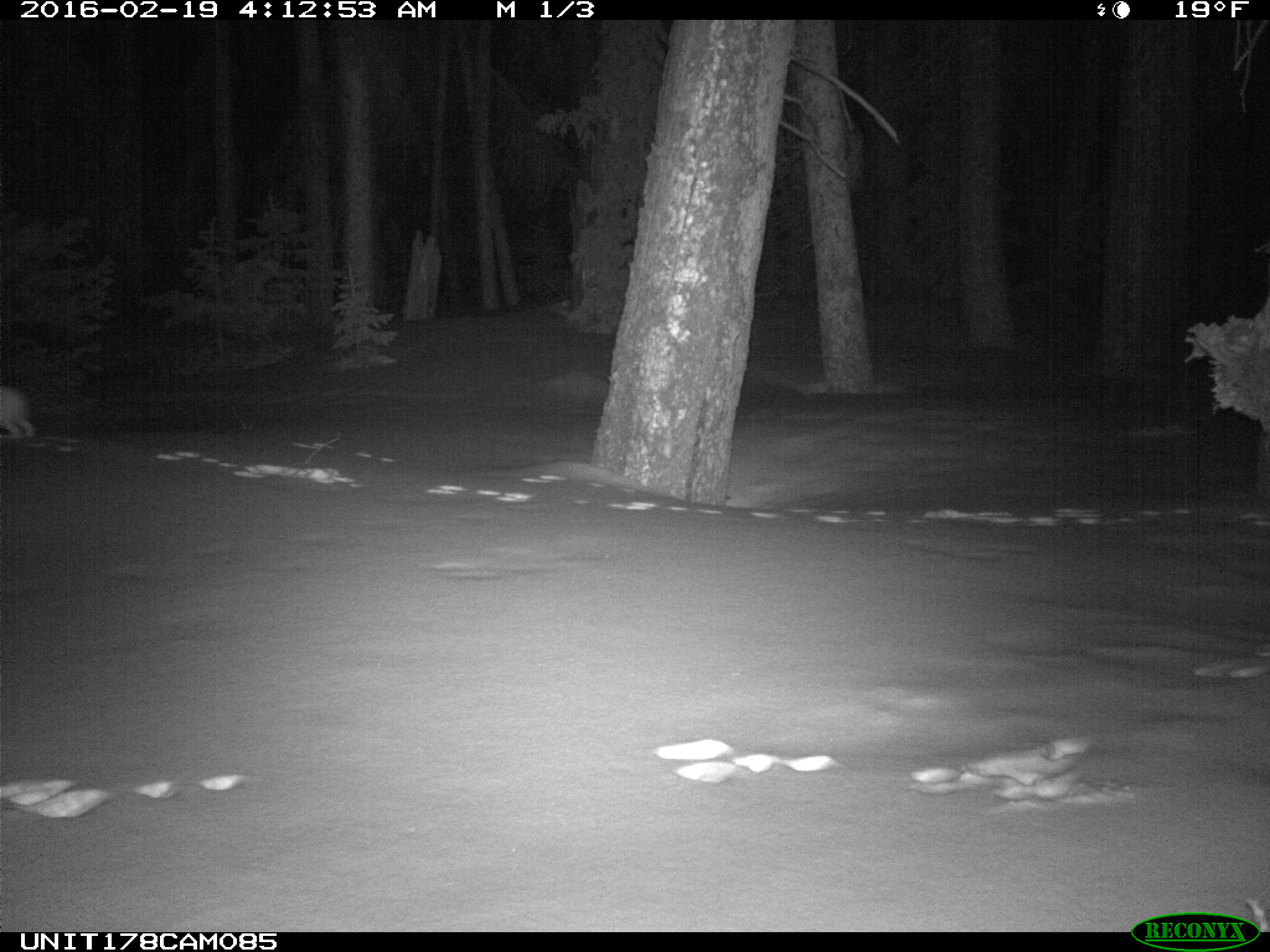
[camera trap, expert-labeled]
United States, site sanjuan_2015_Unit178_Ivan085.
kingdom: Animalia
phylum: Chordata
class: Mammalia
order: Lagomorpha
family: Leporidae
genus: Lepus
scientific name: Lepus americanus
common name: snowshoe hare